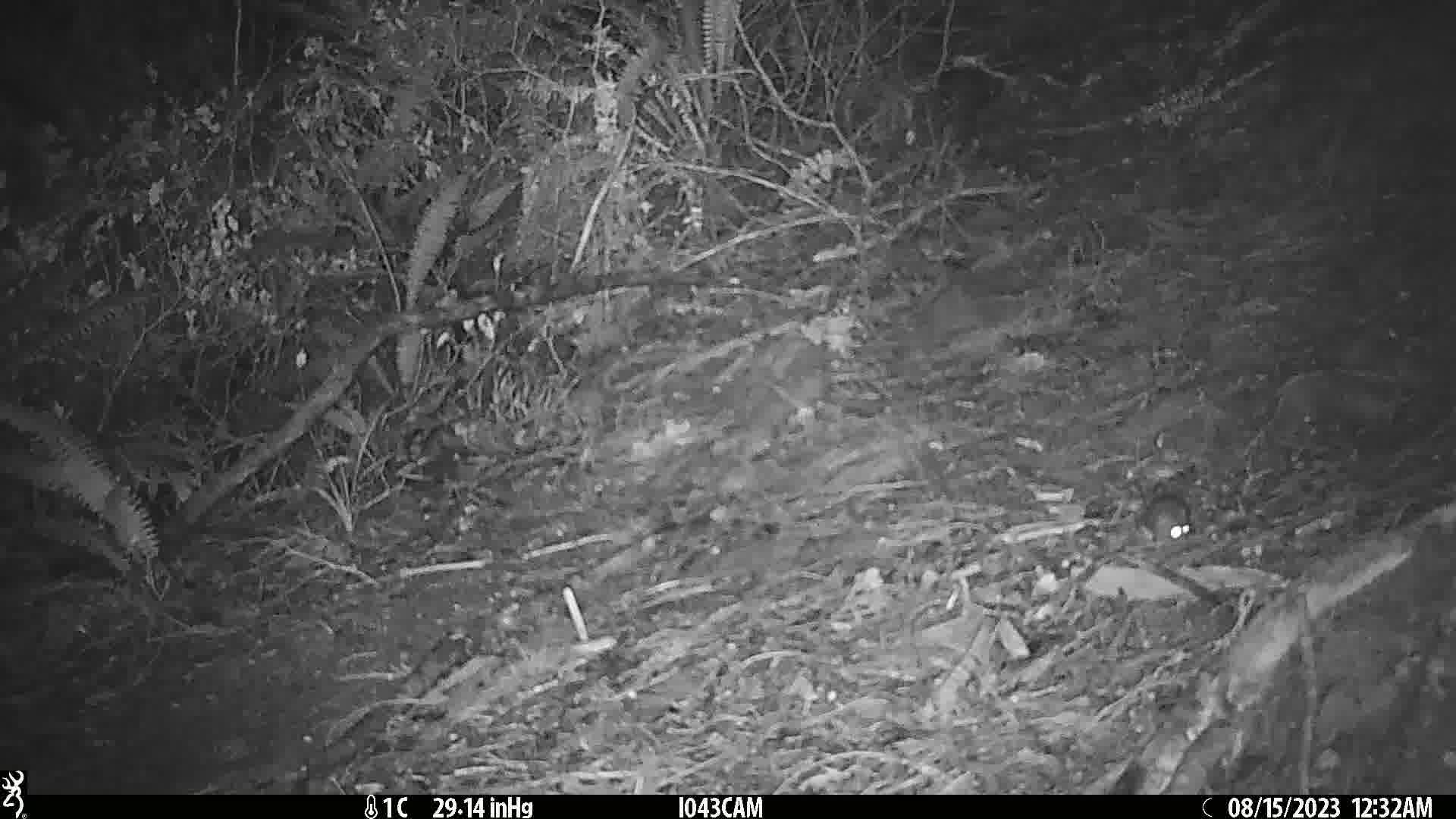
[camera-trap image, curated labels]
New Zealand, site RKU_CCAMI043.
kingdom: Animalia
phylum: Chordata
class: Mammalia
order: Rodentia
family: Muridae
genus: Rattus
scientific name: Rattus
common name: rat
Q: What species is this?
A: Rat (Rattus).